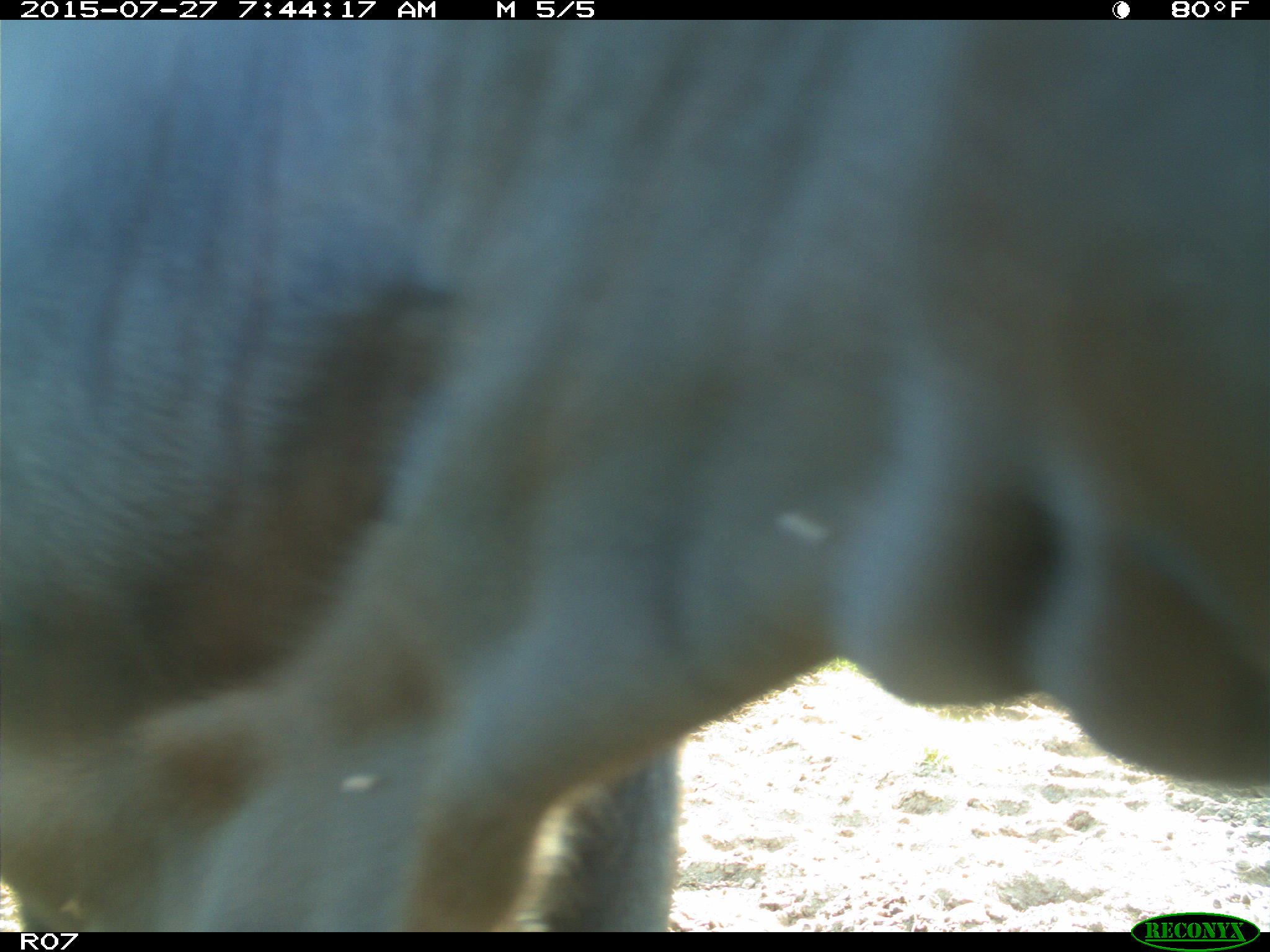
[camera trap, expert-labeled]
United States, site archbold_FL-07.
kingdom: Animalia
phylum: Chordata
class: Mammalia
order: Artiodactyla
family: Bovidae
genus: Bos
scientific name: Bos taurus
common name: domestic cow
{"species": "Bos taurus (domestic cow)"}